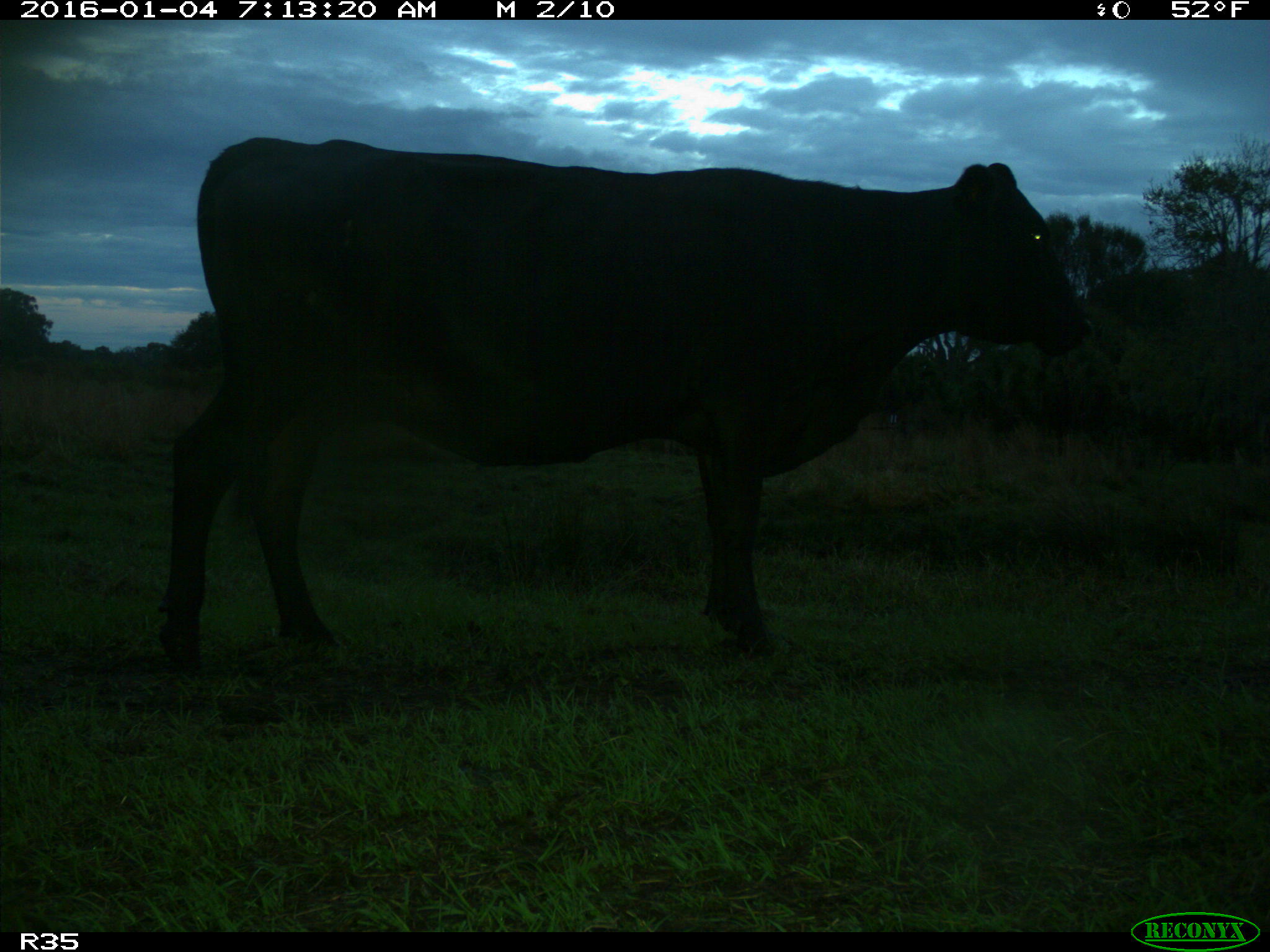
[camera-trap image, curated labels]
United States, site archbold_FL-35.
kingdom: Animalia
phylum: Chordata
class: Mammalia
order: Artiodactyla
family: Bovidae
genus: Bos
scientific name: Bos taurus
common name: domestic cow